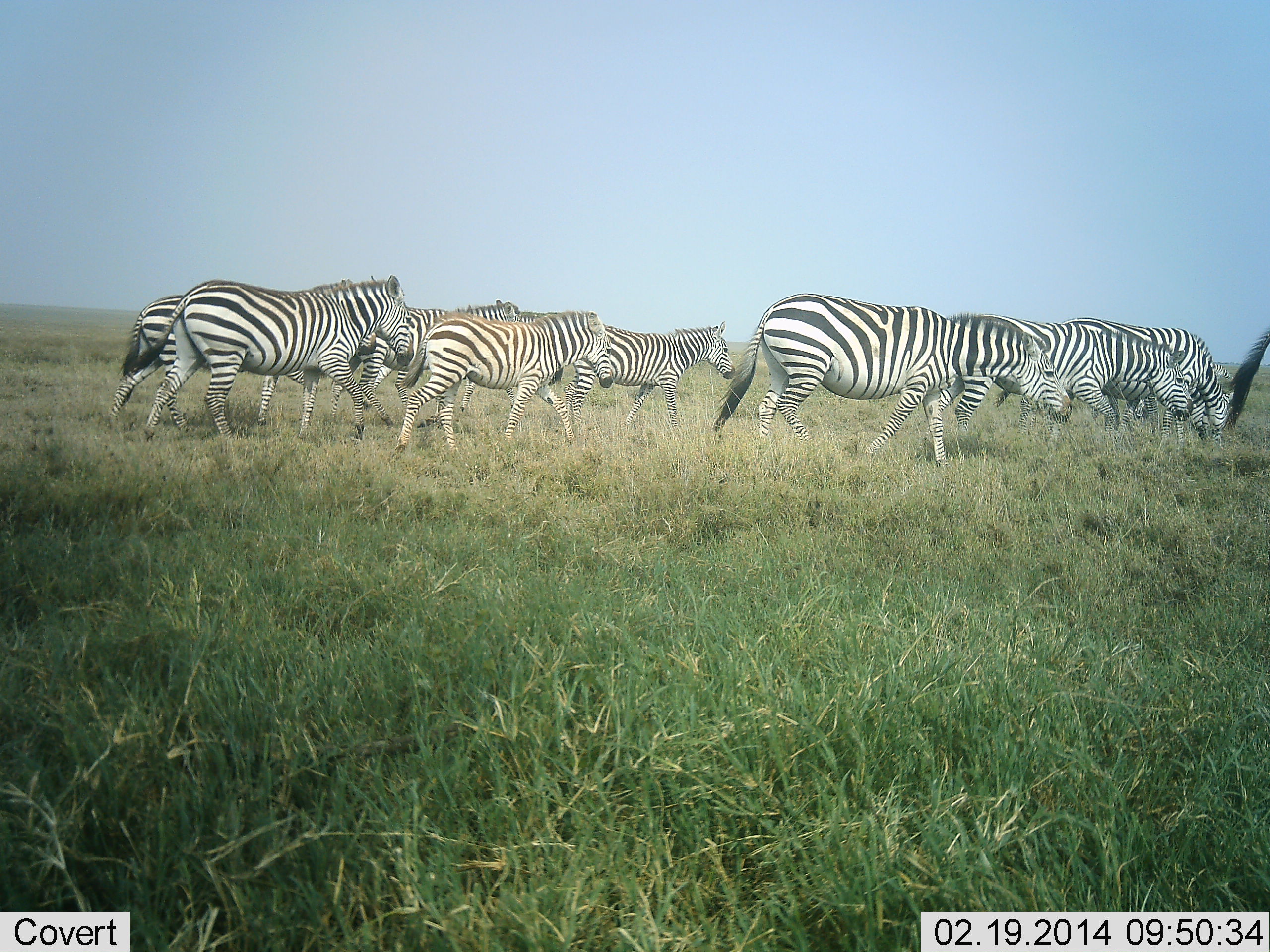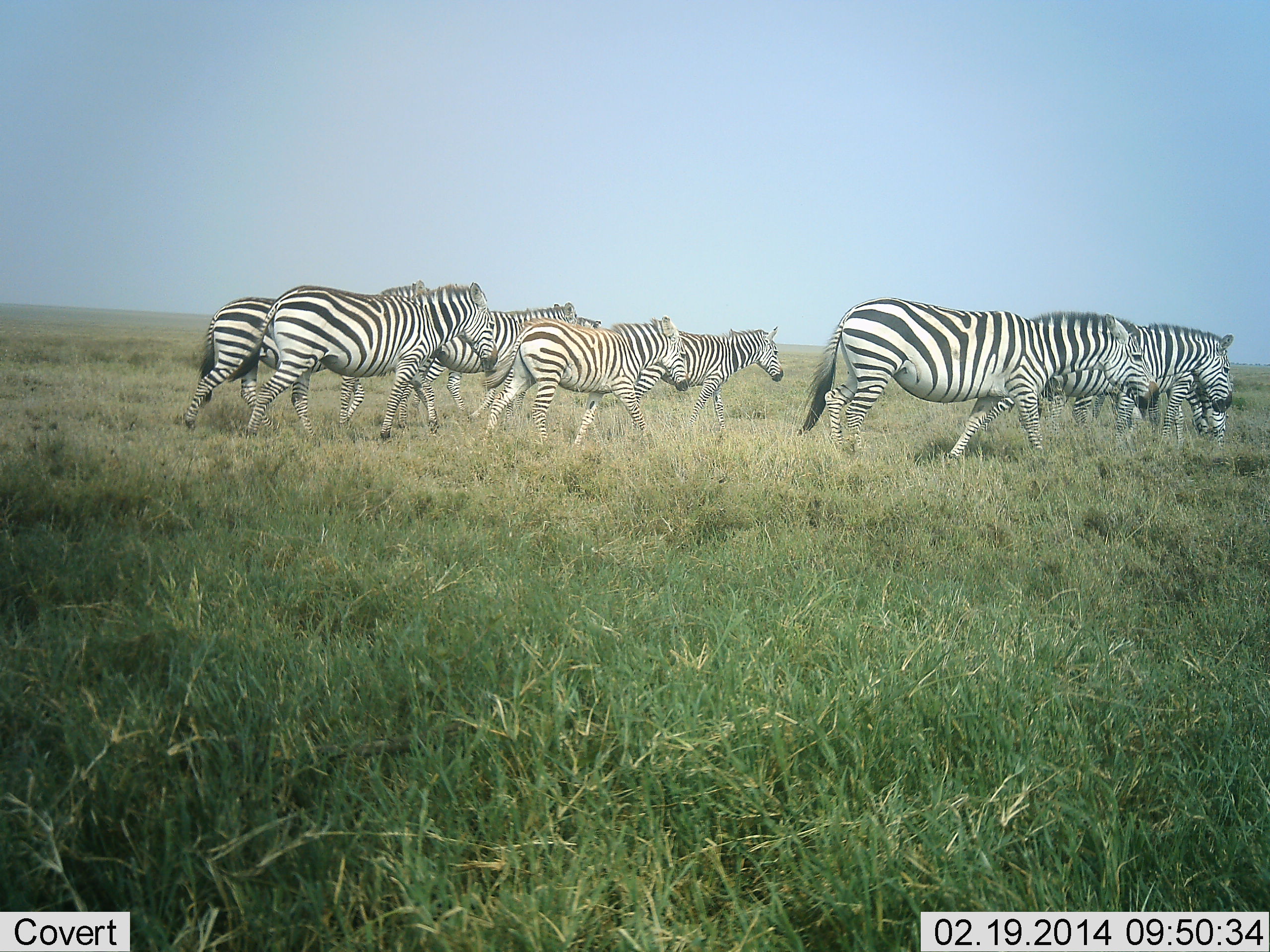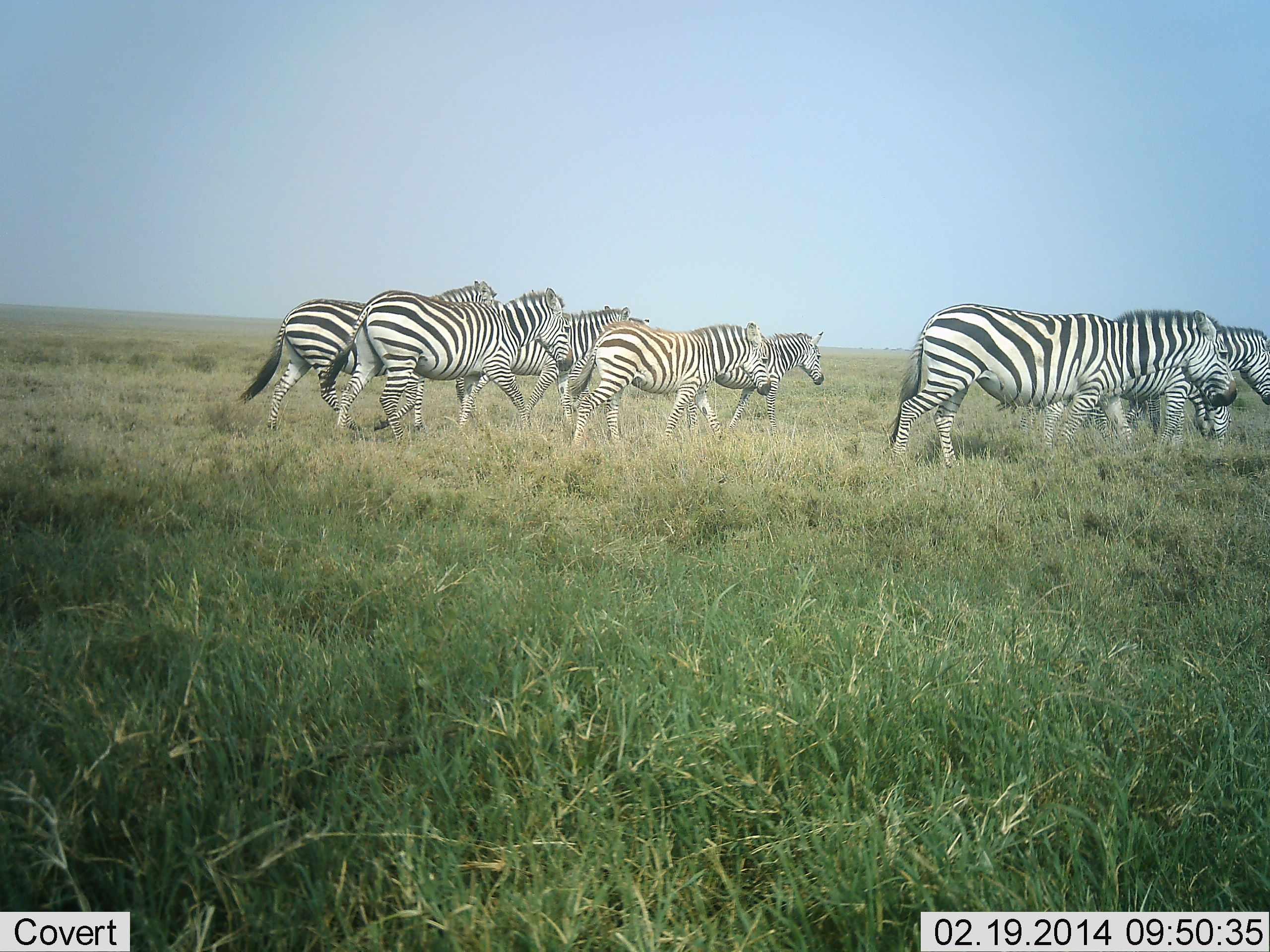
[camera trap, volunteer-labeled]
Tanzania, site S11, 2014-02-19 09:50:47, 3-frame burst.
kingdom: Animalia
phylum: Chordata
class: Mammalia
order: Perissodactyla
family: Equidae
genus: Equus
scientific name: Equus quagga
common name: plains zebra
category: zebra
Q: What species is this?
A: Zebra (plains zebra) (Equus quagga).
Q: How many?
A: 9.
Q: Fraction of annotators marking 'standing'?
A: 0%.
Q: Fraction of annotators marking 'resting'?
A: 0%.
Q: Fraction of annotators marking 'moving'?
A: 100%.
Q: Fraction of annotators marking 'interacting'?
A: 0%.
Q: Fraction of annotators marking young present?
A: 0%.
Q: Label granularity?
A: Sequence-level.